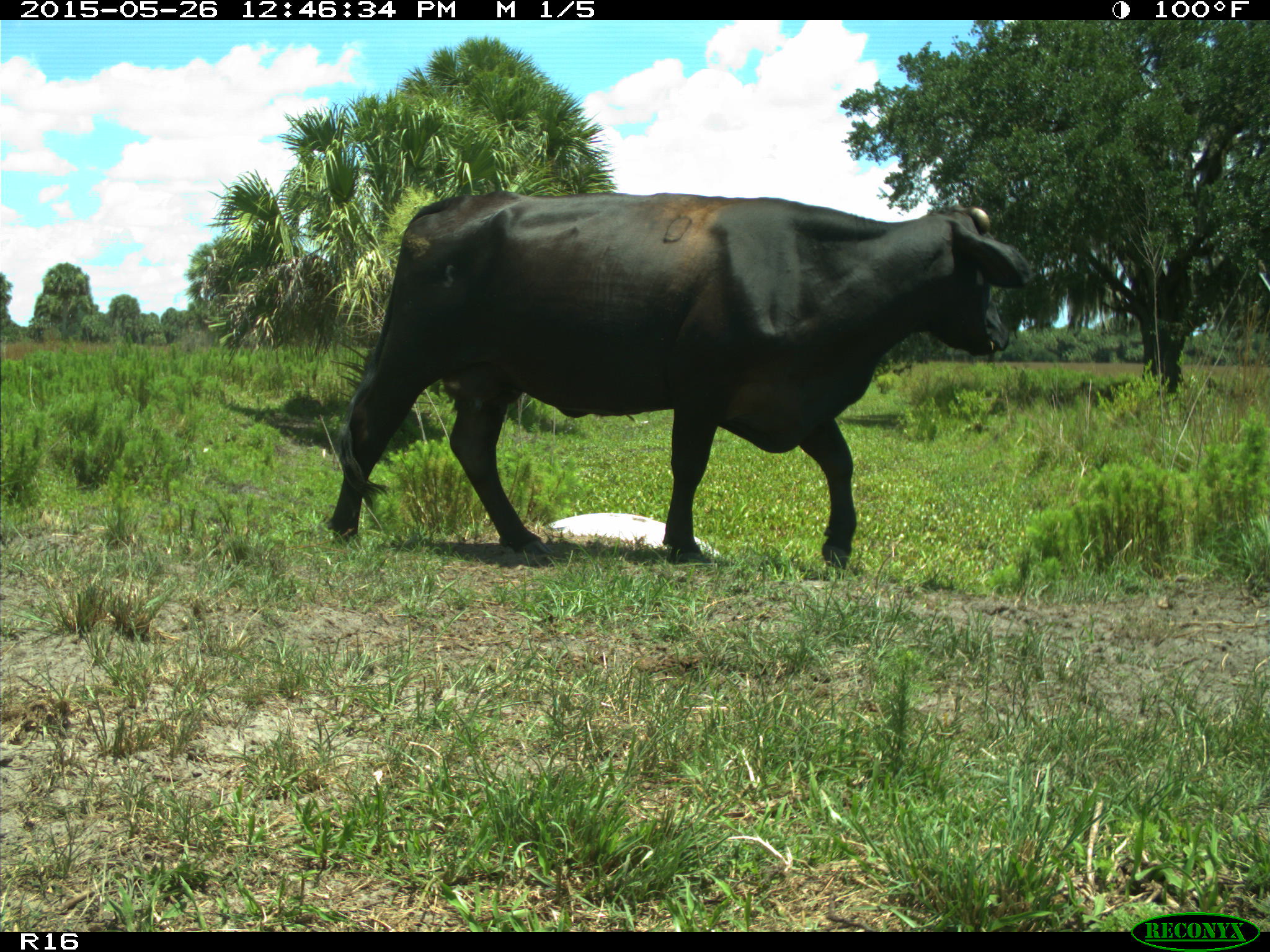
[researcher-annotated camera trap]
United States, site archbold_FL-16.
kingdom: Animalia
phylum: Chordata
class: Mammalia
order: Artiodactyla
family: Bovidae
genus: Bos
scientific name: Bos taurus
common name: domestic cow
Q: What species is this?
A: Bos taurus (domestic cow).